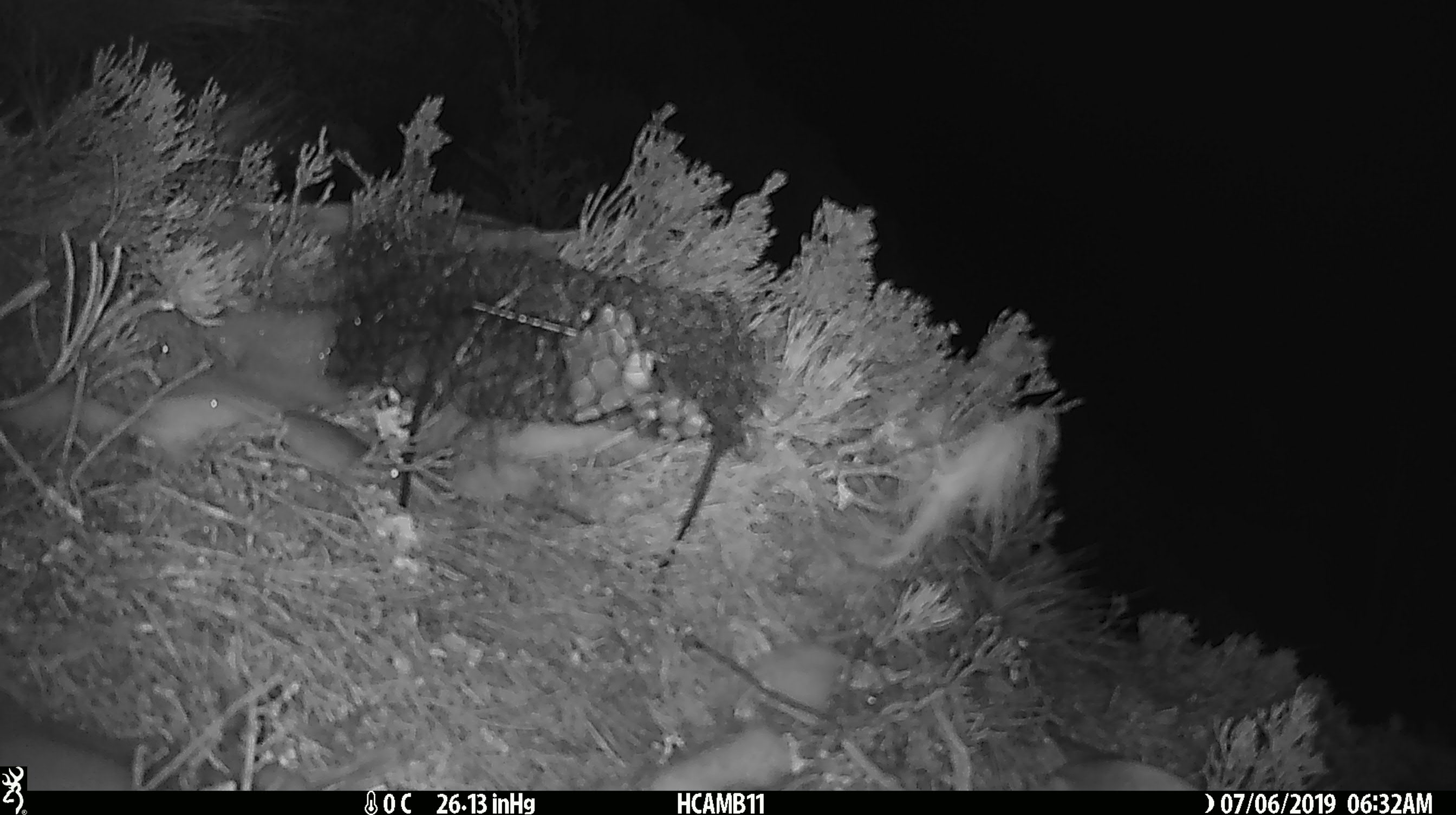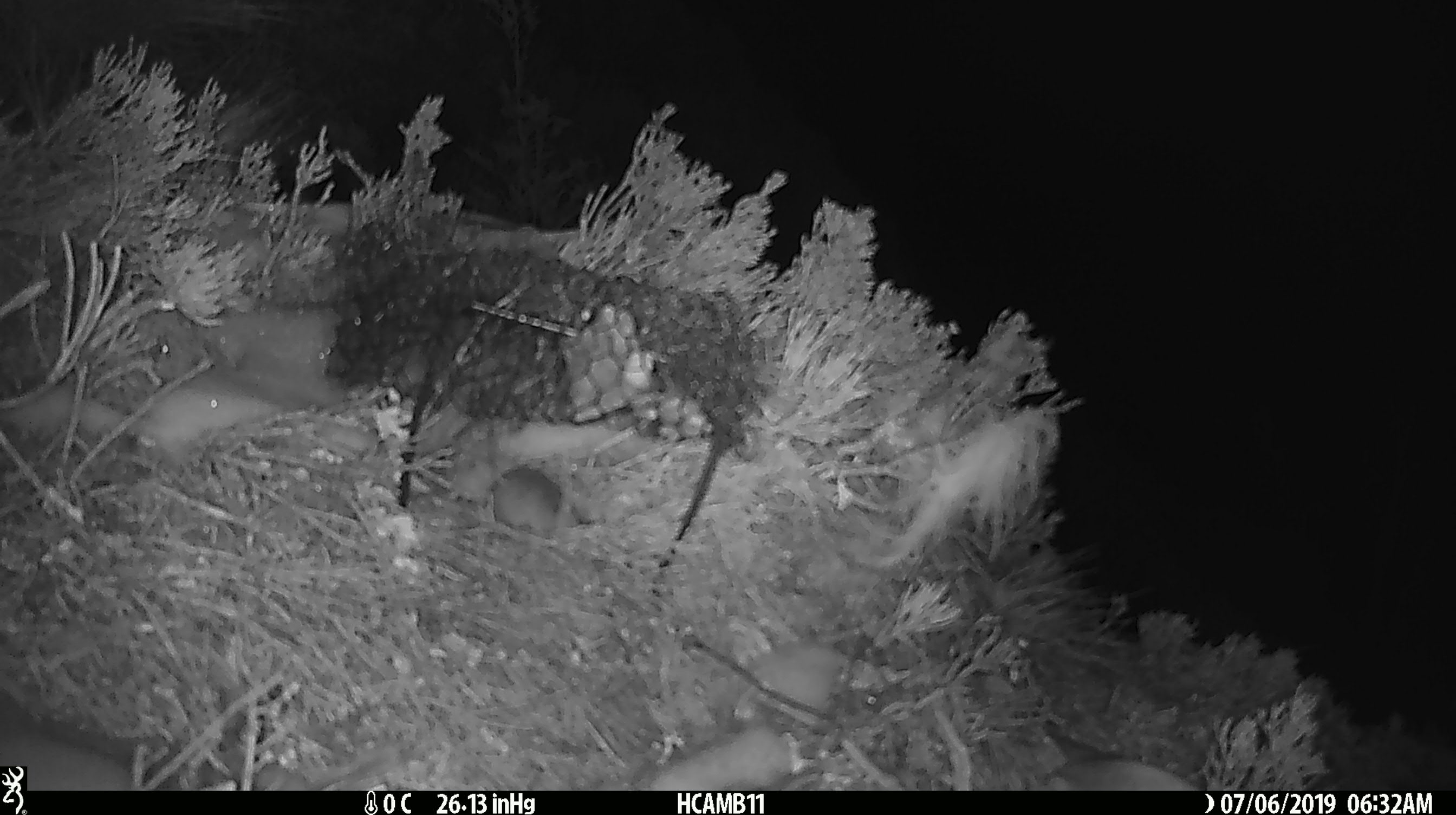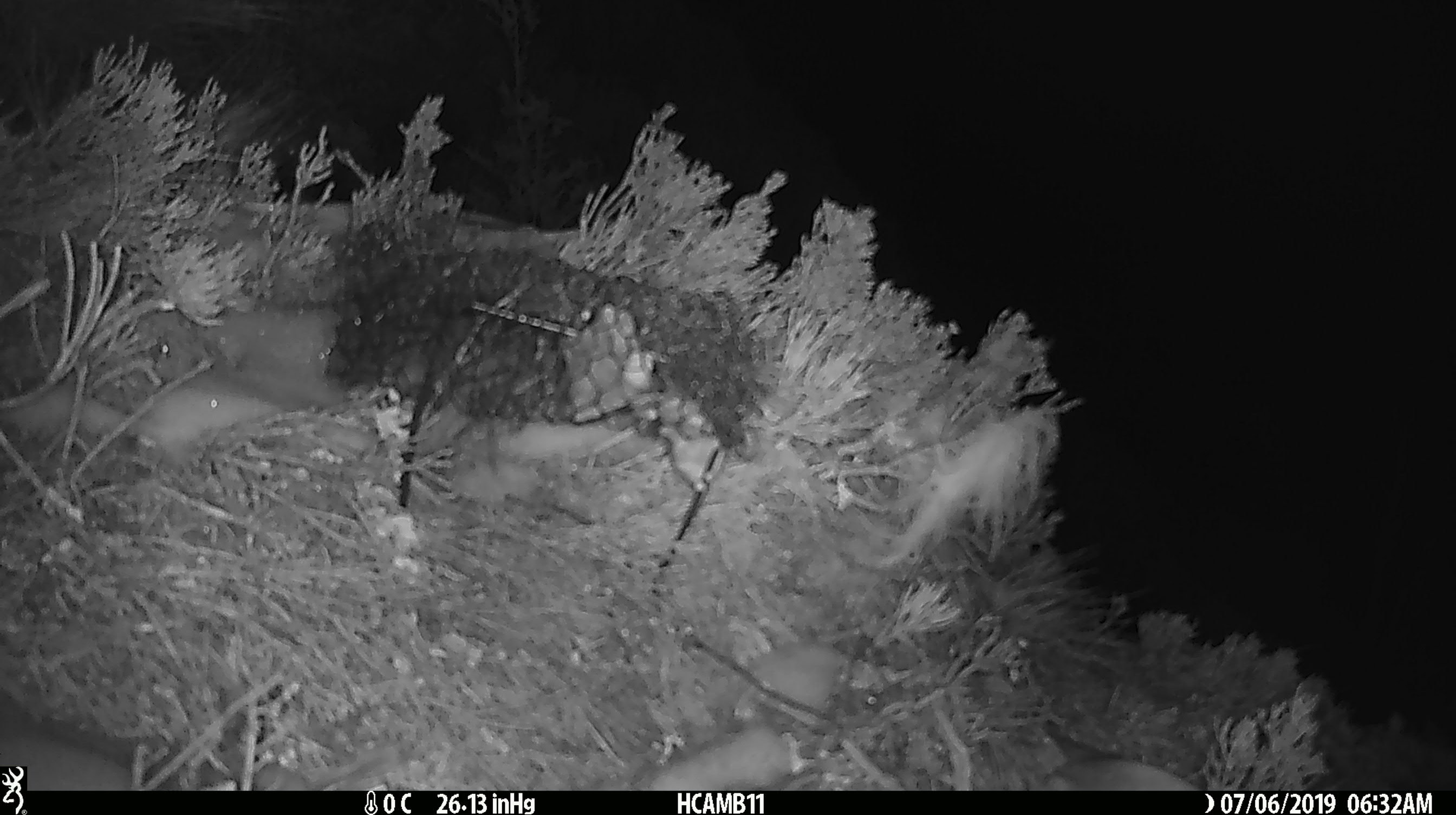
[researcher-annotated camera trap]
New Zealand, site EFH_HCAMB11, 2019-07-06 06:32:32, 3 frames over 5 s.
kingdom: Animalia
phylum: Chordata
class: Mammalia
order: Rodentia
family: Muridae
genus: Mus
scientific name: Mus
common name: mouse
Mouse (Mus).